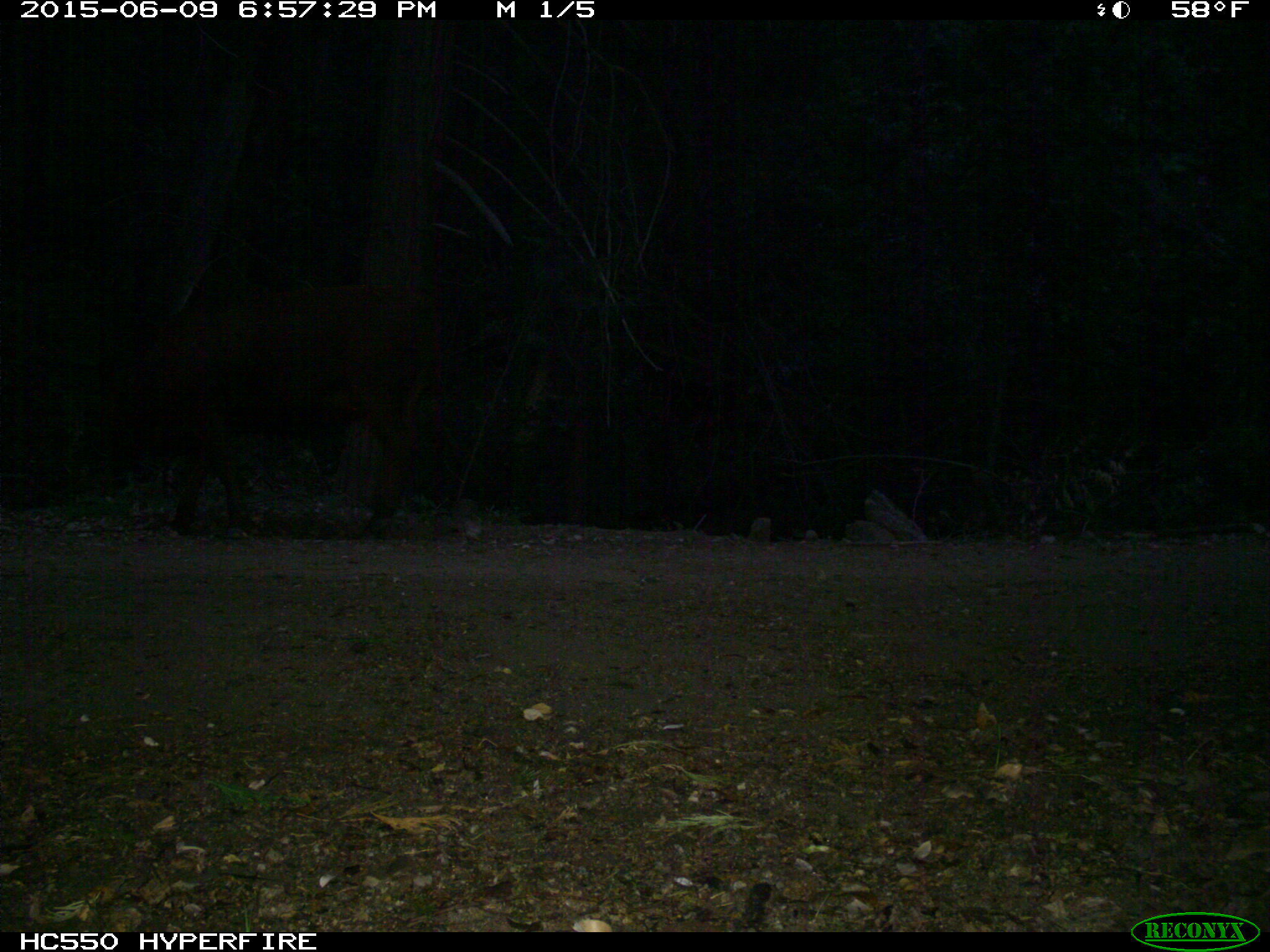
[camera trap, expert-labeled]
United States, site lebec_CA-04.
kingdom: Animalia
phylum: Chordata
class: Mammalia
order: Artiodactyla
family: Bovidae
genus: Bos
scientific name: Bos taurus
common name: domestic cow